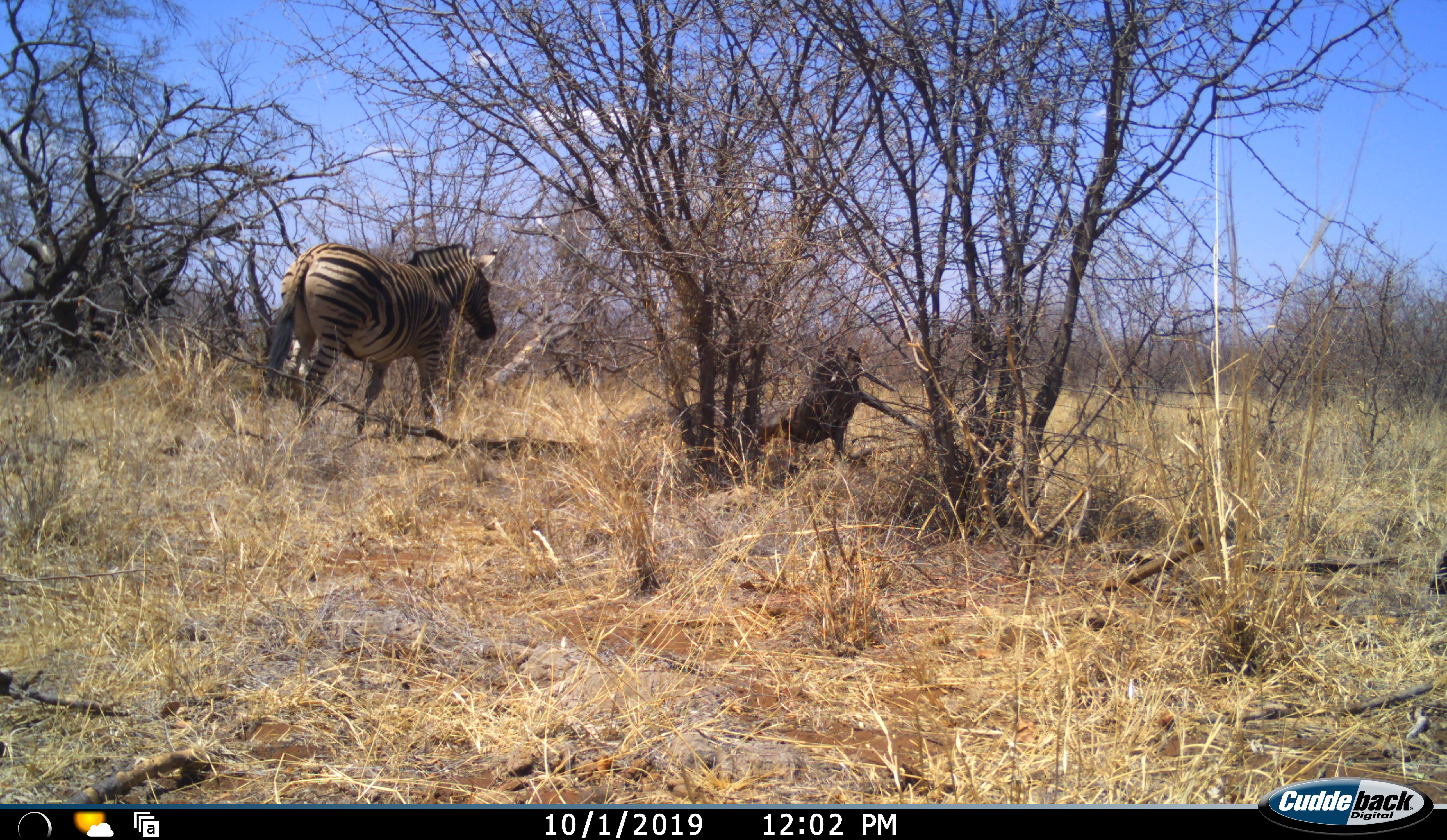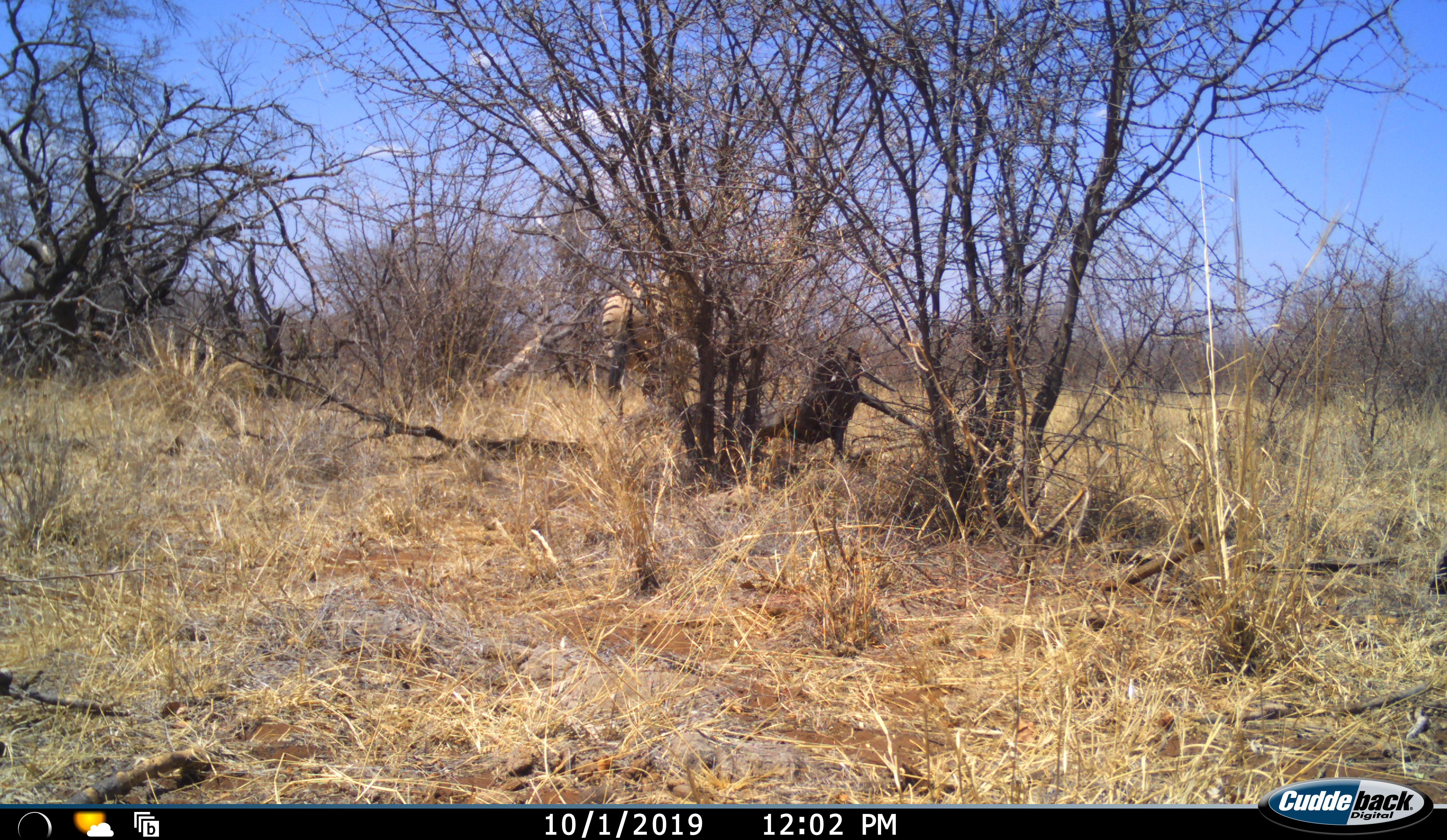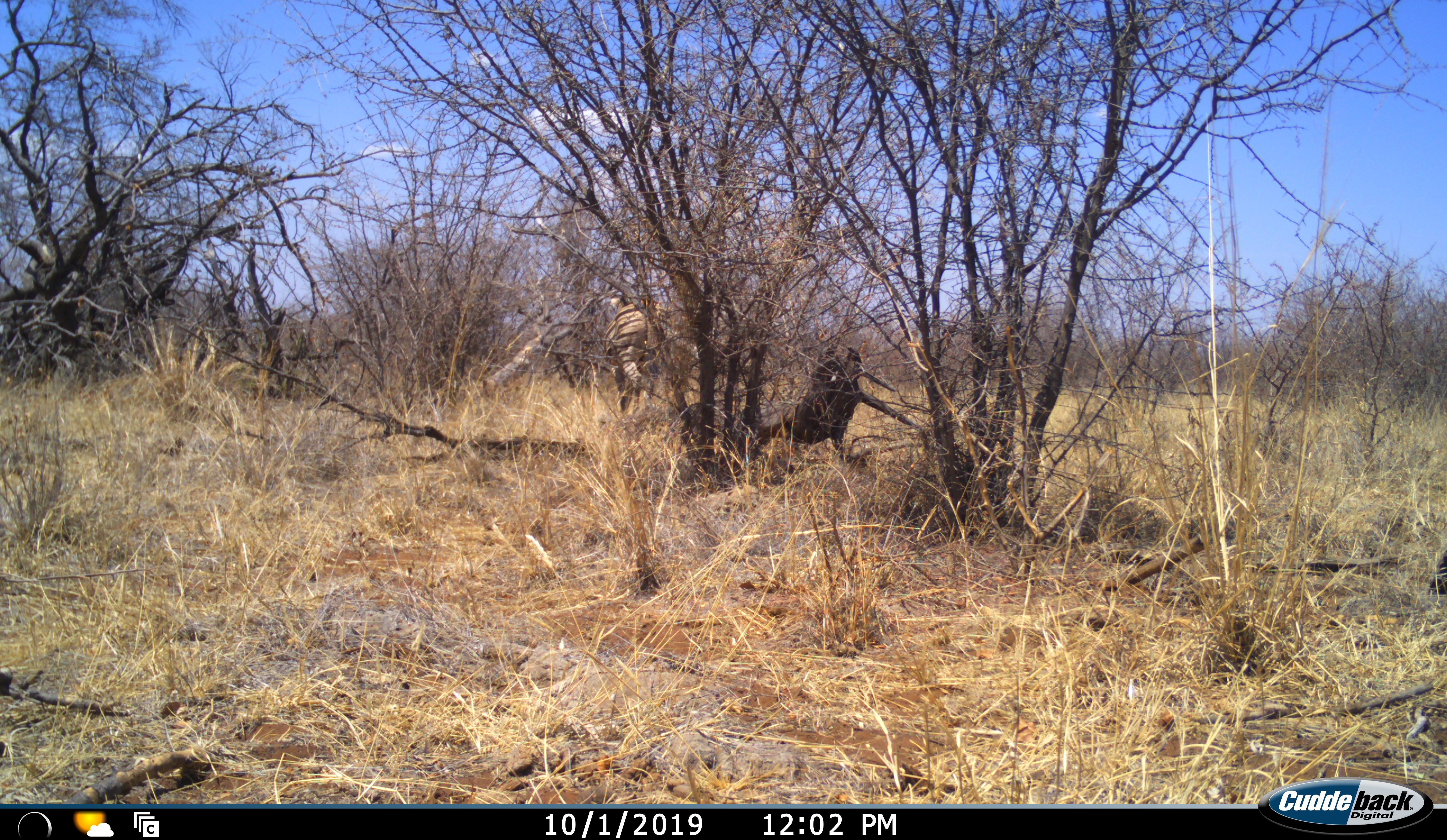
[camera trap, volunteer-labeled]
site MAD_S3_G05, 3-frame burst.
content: unidentified animal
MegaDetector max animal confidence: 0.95